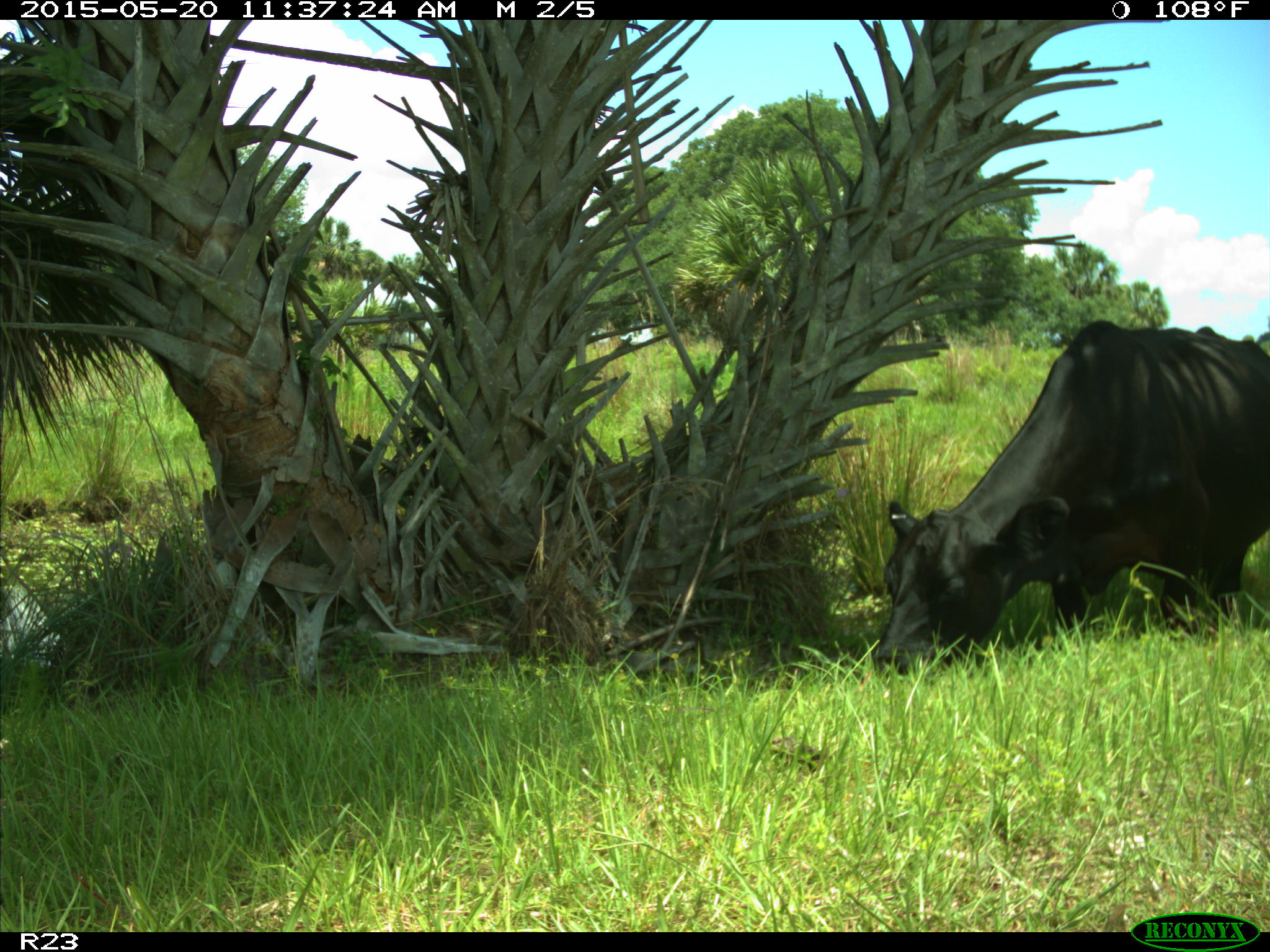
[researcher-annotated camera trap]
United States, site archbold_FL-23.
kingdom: Animalia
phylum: Chordata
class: Mammalia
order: Artiodactyla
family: Suidae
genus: Sus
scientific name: Sus scrofa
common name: wild boar